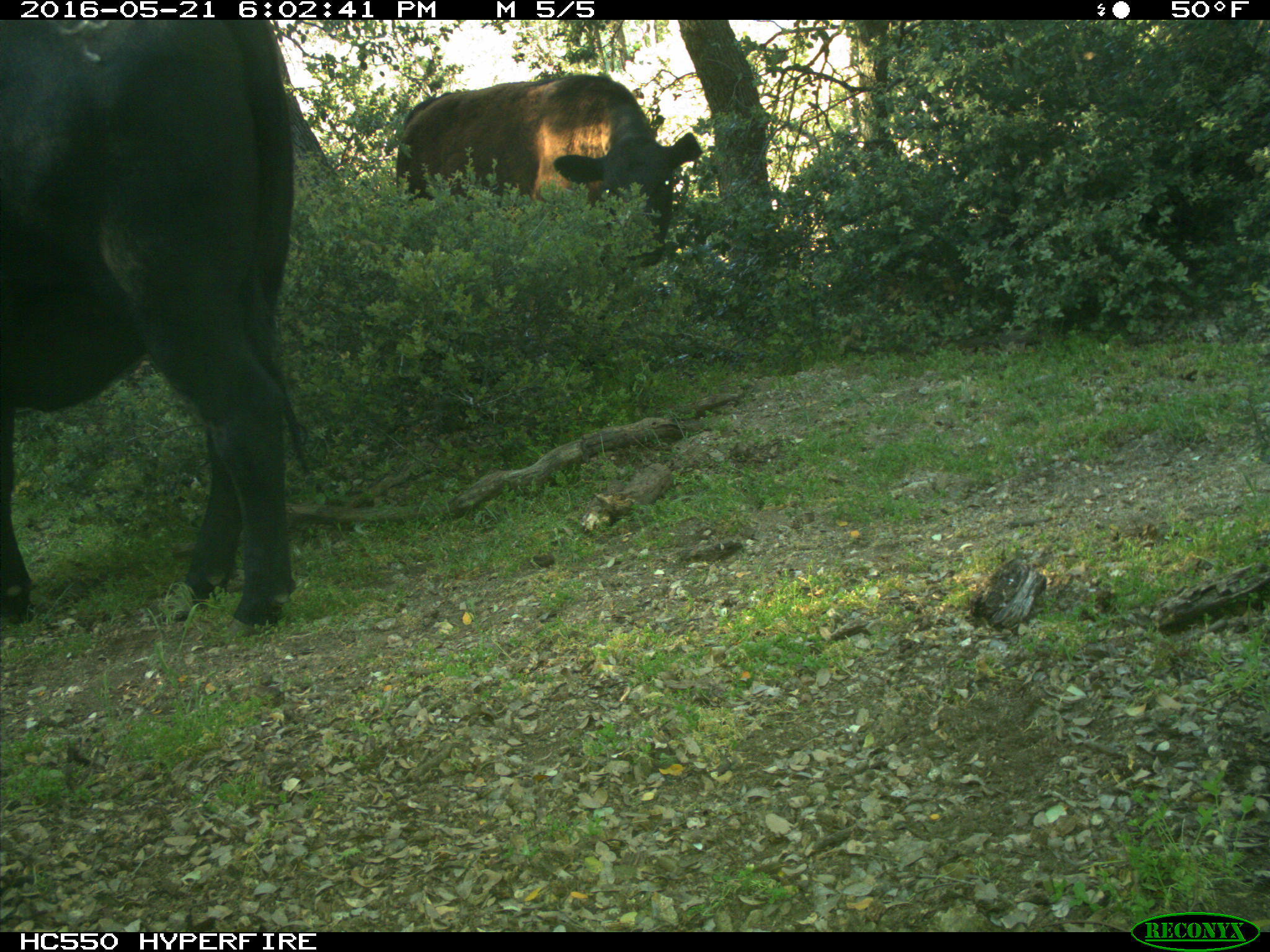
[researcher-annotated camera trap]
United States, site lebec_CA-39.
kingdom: Animalia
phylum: Chordata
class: Mammalia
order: Artiodactyla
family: Bovidae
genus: Bos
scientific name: Bos taurus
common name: domestic cow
Bos taurus (domestic cow).